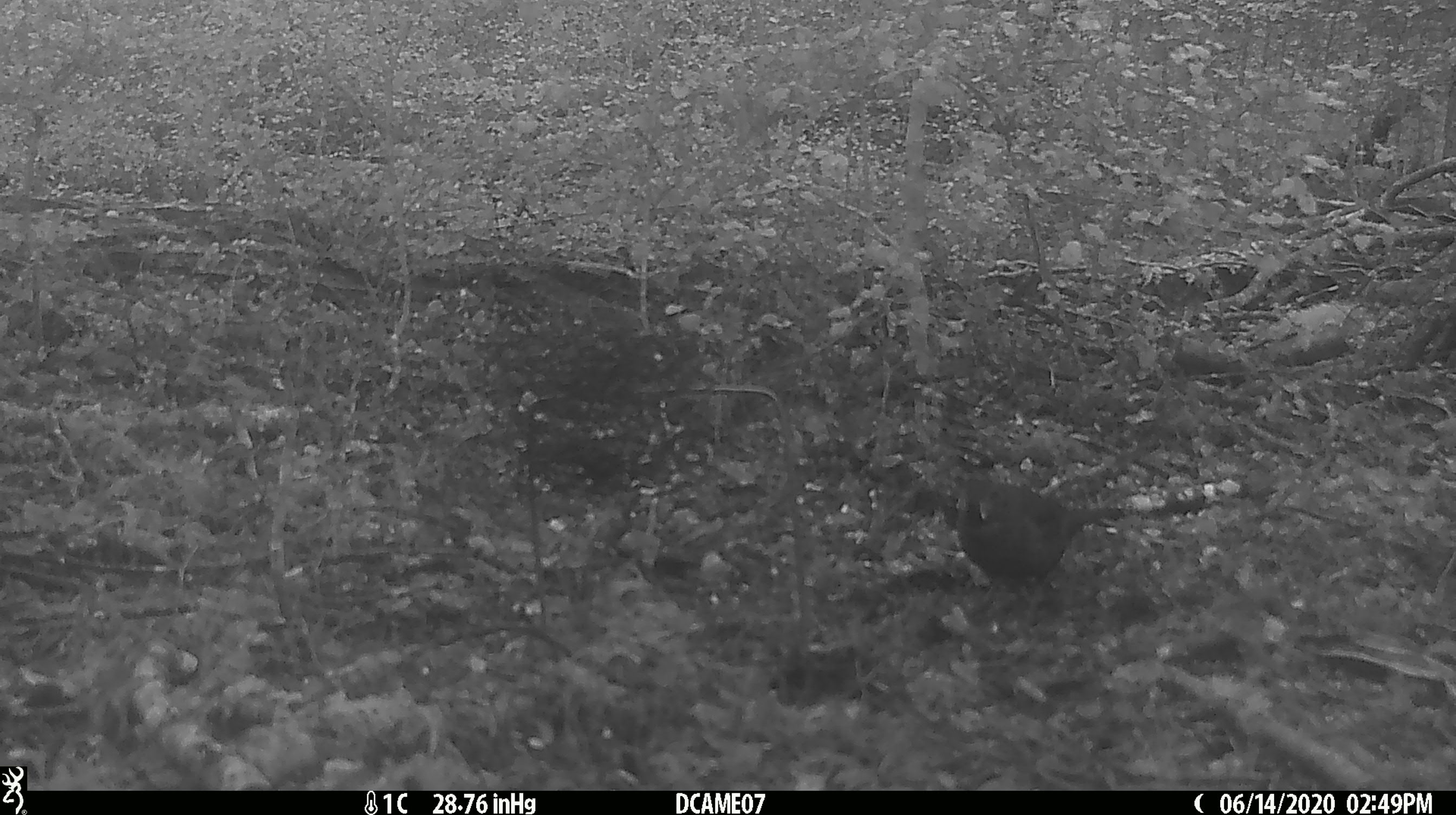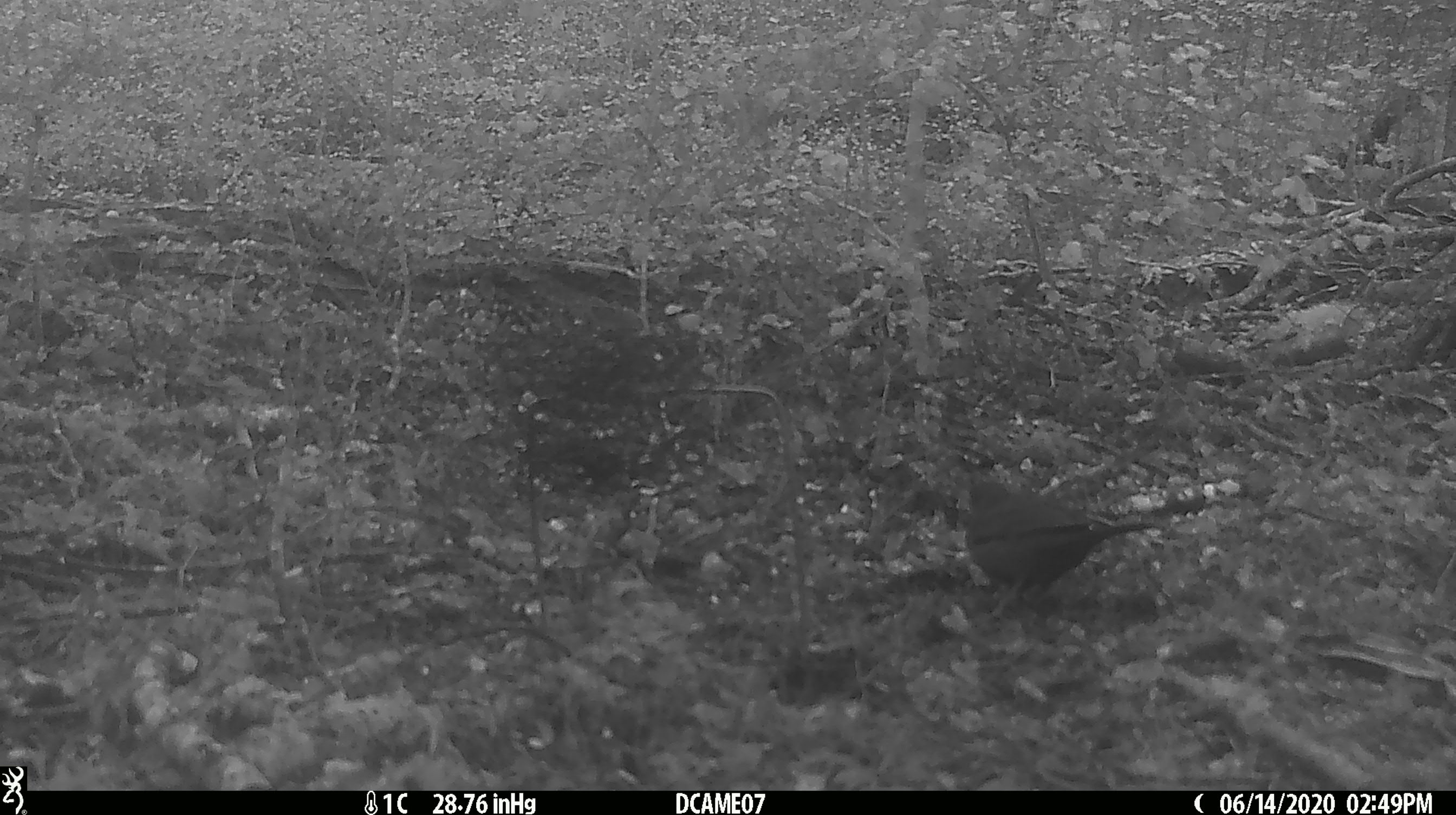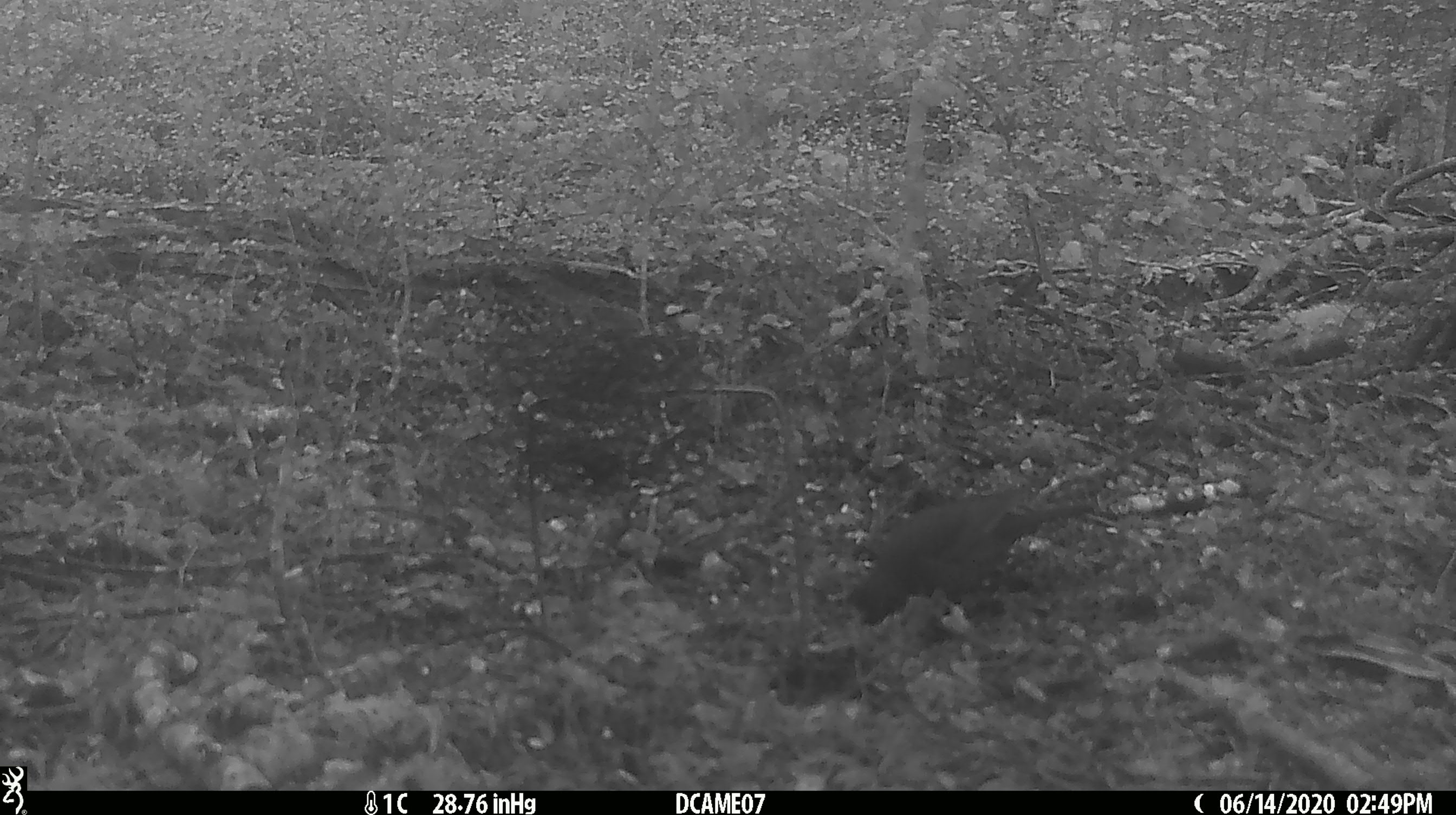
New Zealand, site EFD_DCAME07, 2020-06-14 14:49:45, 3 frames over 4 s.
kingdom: Animalia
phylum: Chordata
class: Aves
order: Passeriformes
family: Turdidae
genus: Turdus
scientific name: Turdus merula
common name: eurasian blackbird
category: blackbird